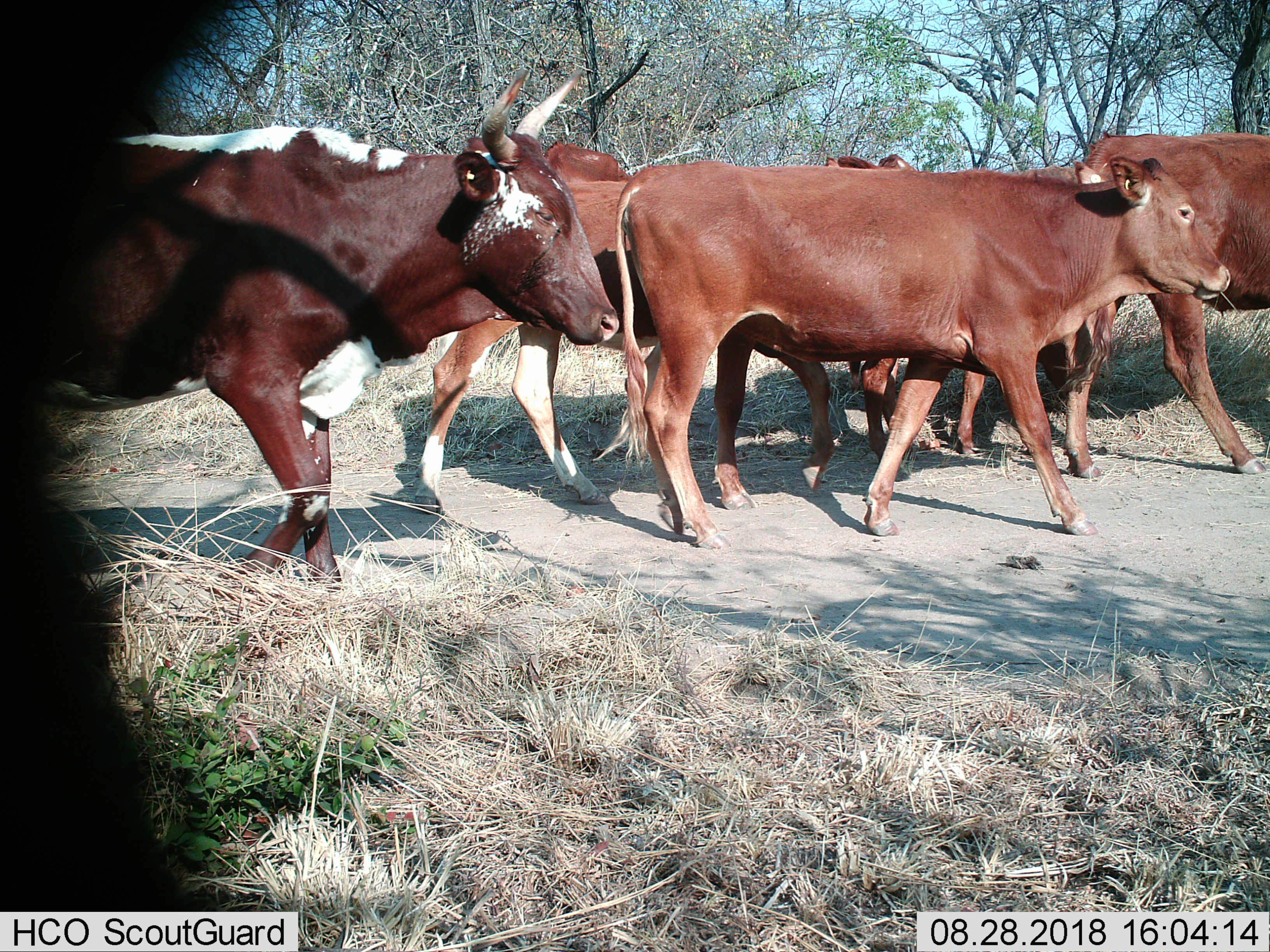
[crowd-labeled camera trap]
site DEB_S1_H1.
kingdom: Animalia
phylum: Chordata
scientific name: Vertebrata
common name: domestic animal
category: domesticanimal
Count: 6.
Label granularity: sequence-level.